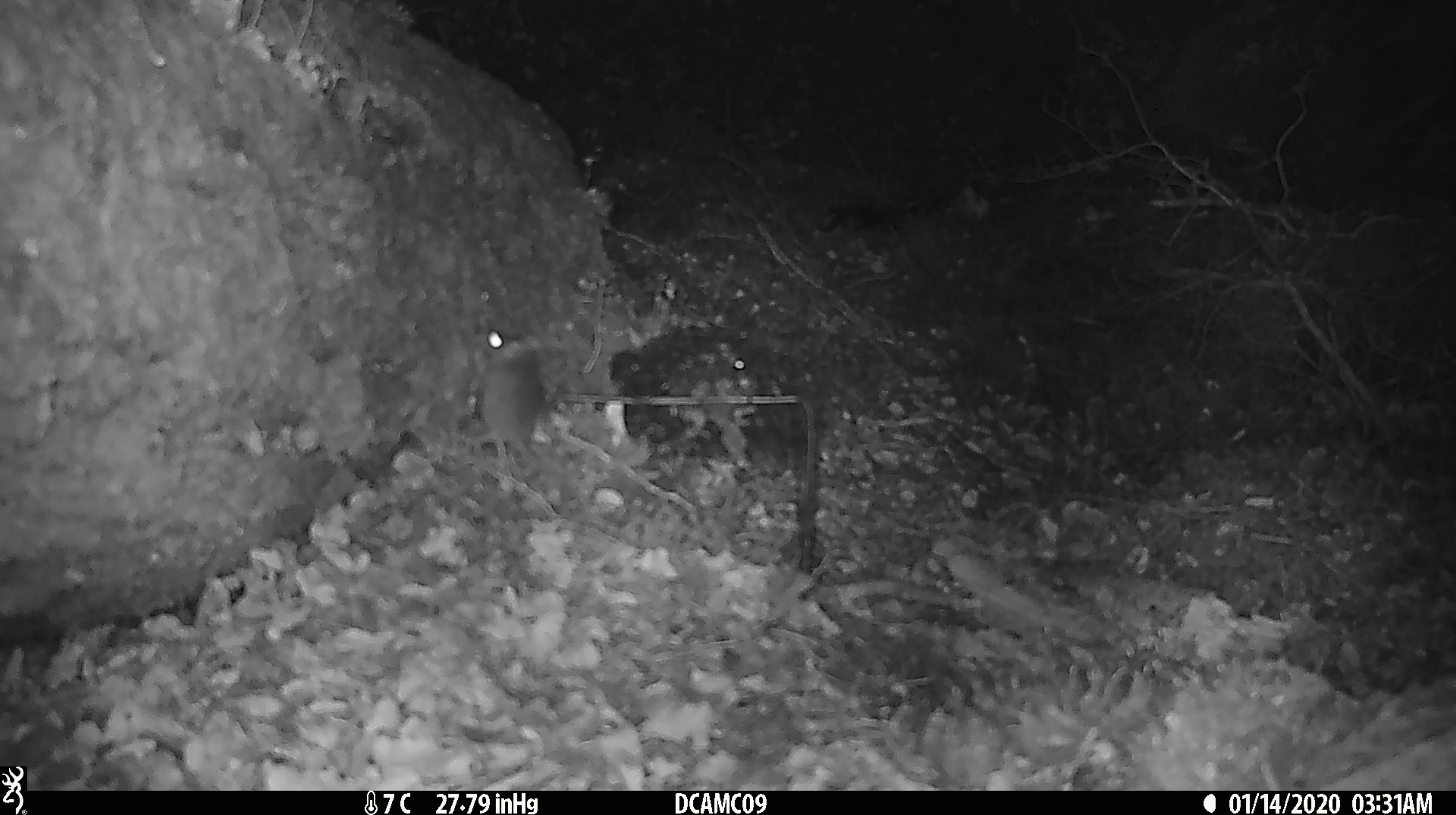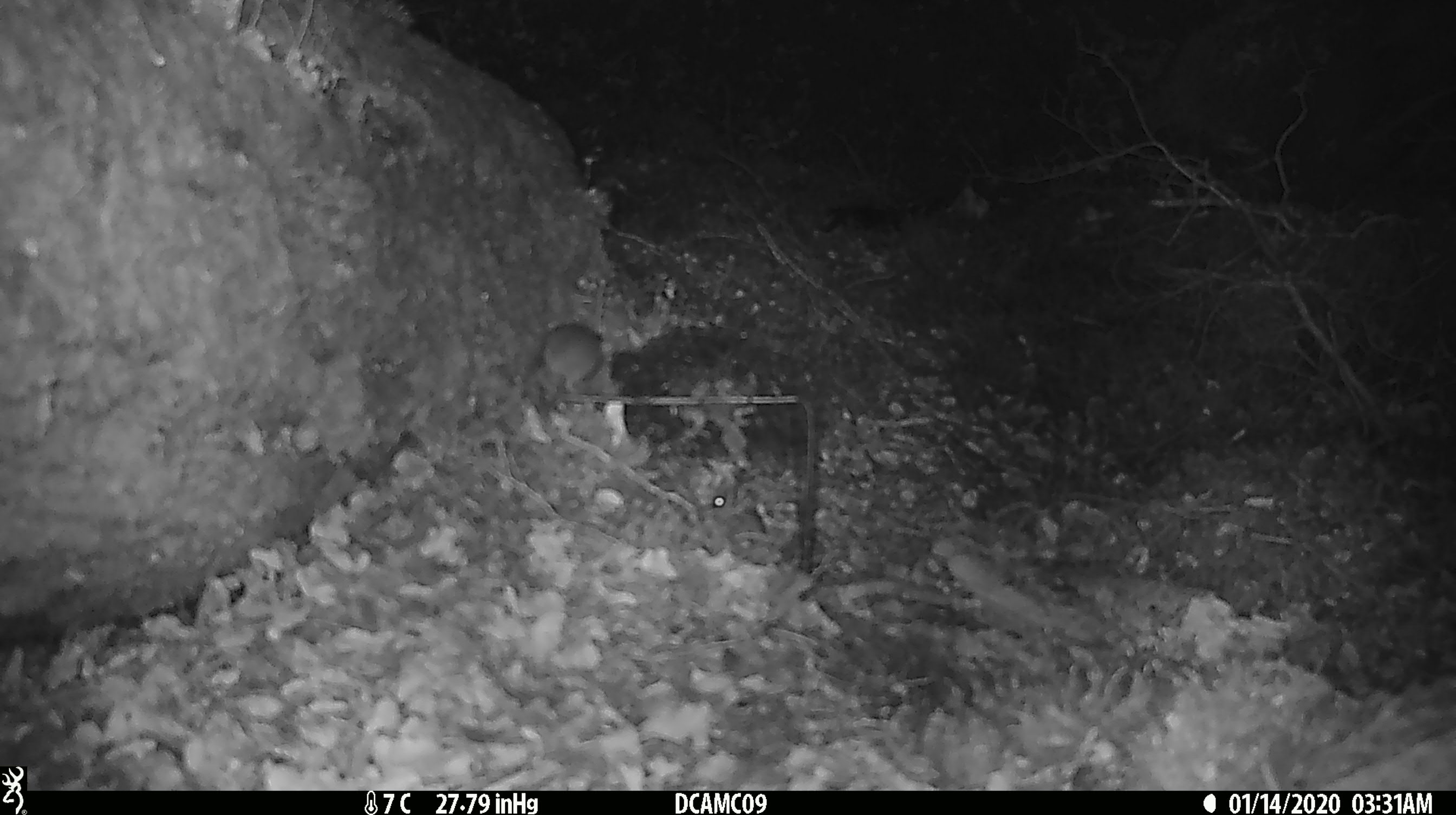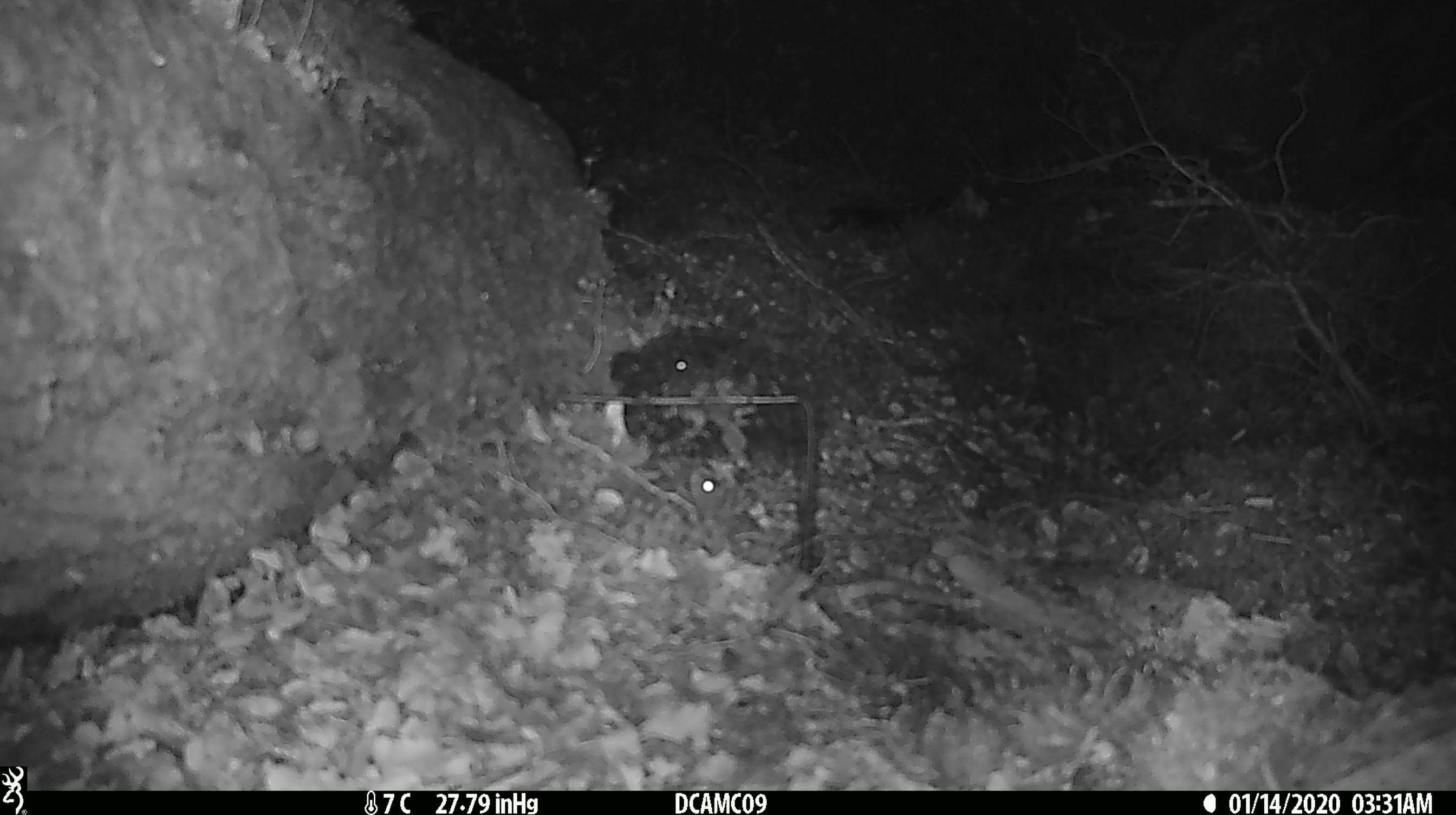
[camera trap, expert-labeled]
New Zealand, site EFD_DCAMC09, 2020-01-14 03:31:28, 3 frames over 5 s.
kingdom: Animalia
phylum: Chordata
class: Mammalia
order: Rodentia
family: Muridae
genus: Mus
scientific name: Mus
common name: mouse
Mouse (Mus).